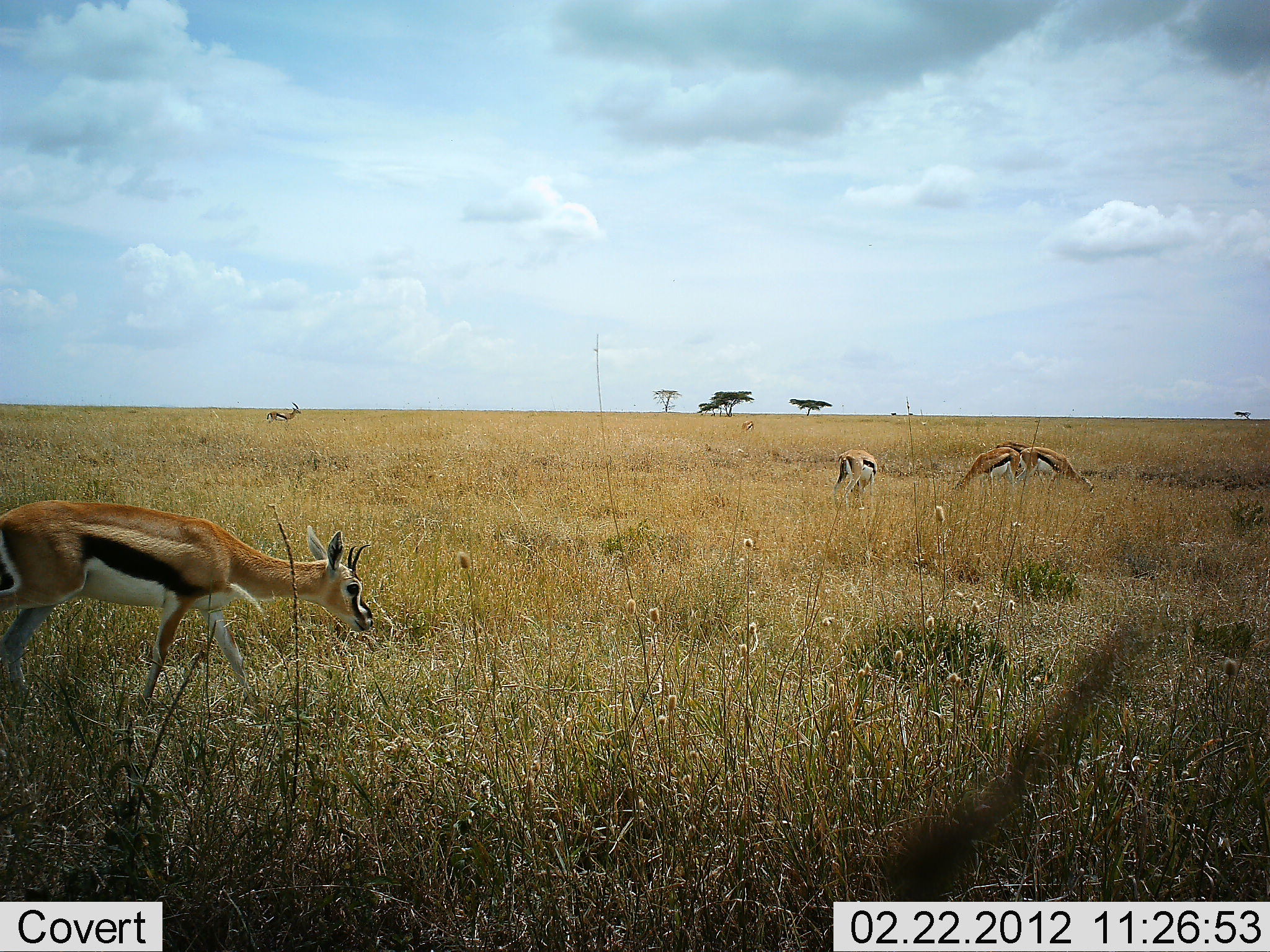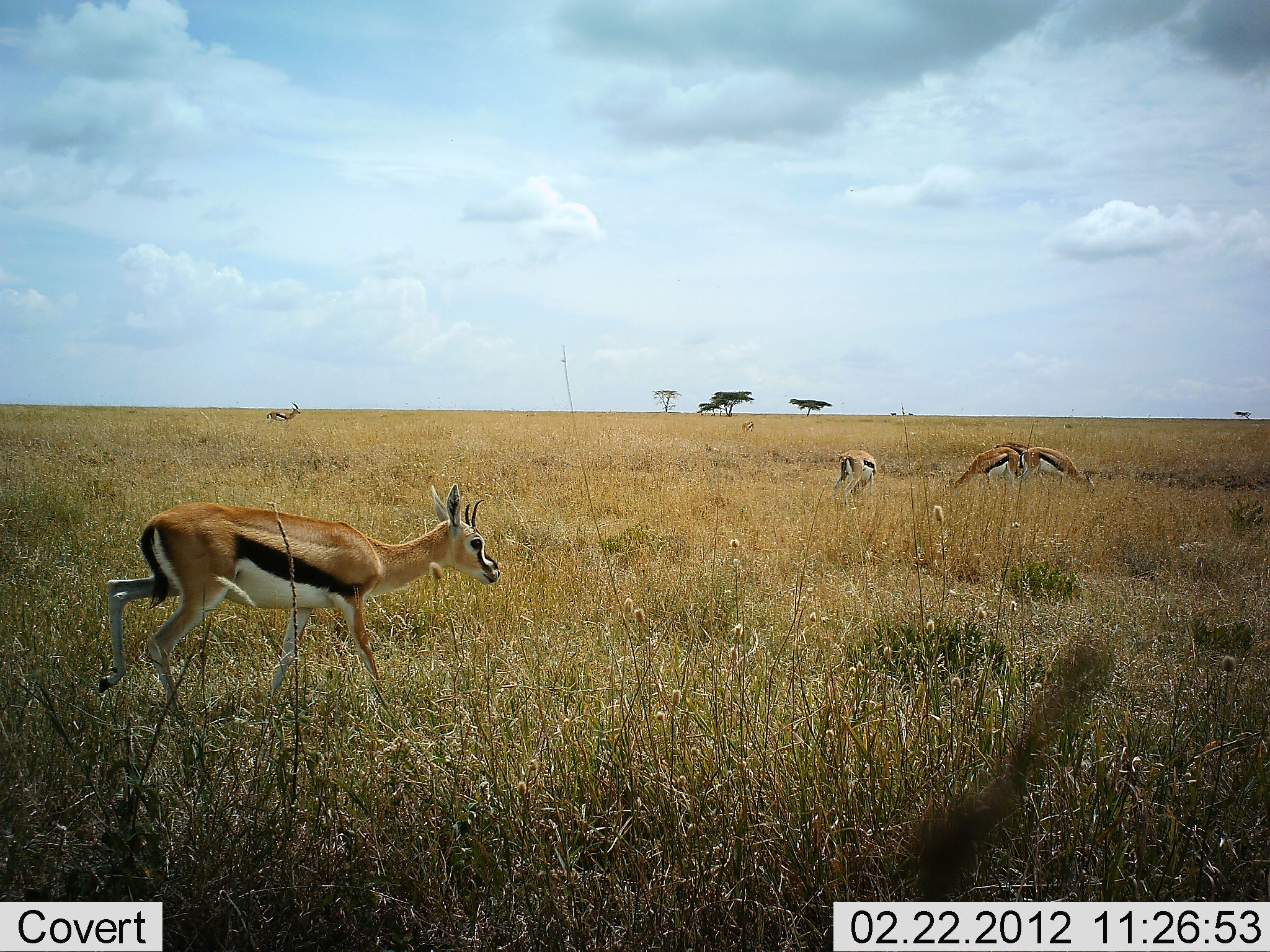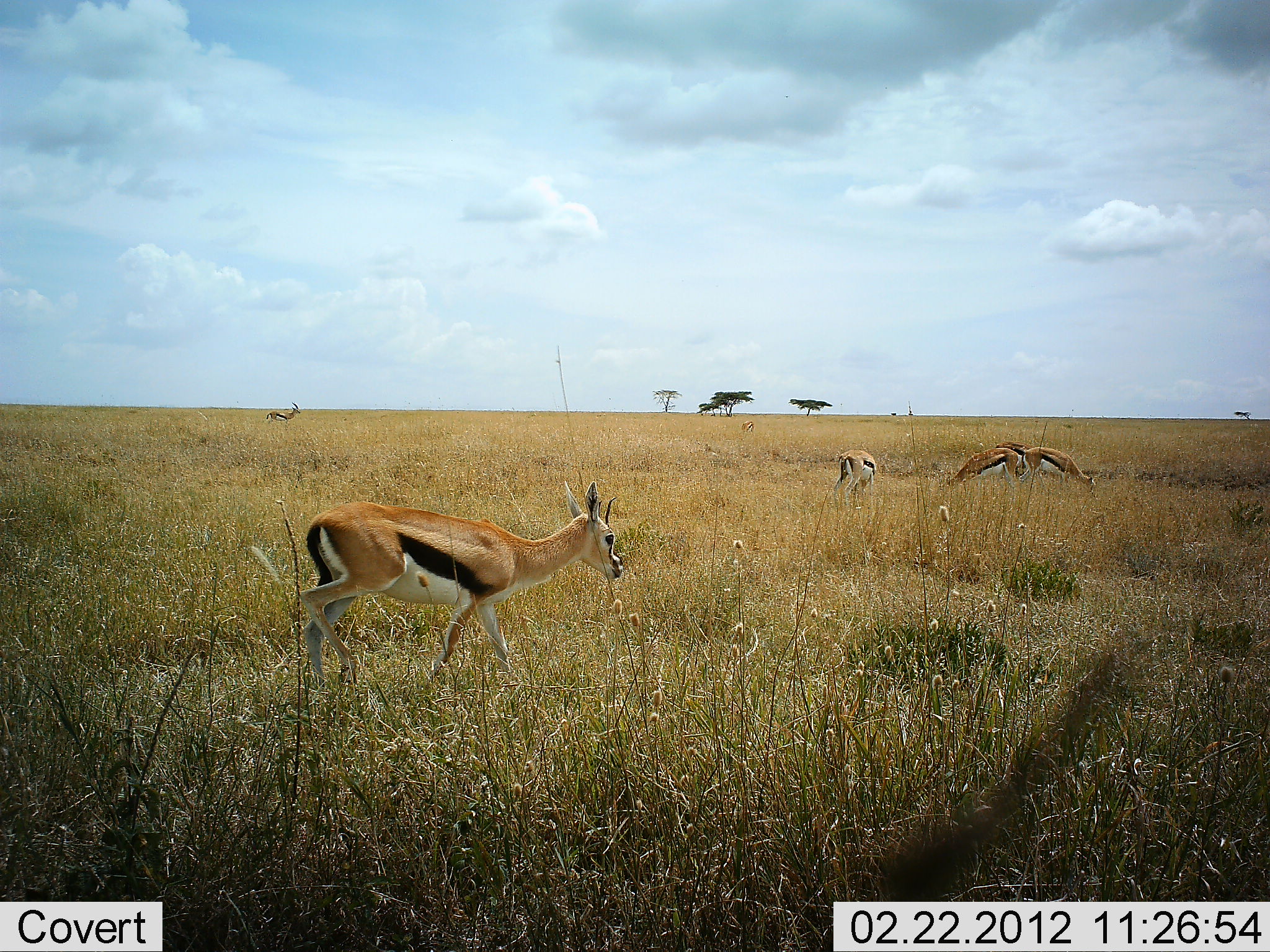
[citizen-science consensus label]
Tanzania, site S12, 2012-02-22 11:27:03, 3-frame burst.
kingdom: Animalia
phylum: Chordata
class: Mammalia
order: Artiodactyla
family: Bovidae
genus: Eudorcas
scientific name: Eudorcas thomsonii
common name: thomson's gazelle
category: gazellethomsons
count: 6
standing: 55%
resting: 5%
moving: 85%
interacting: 0%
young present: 0%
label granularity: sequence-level